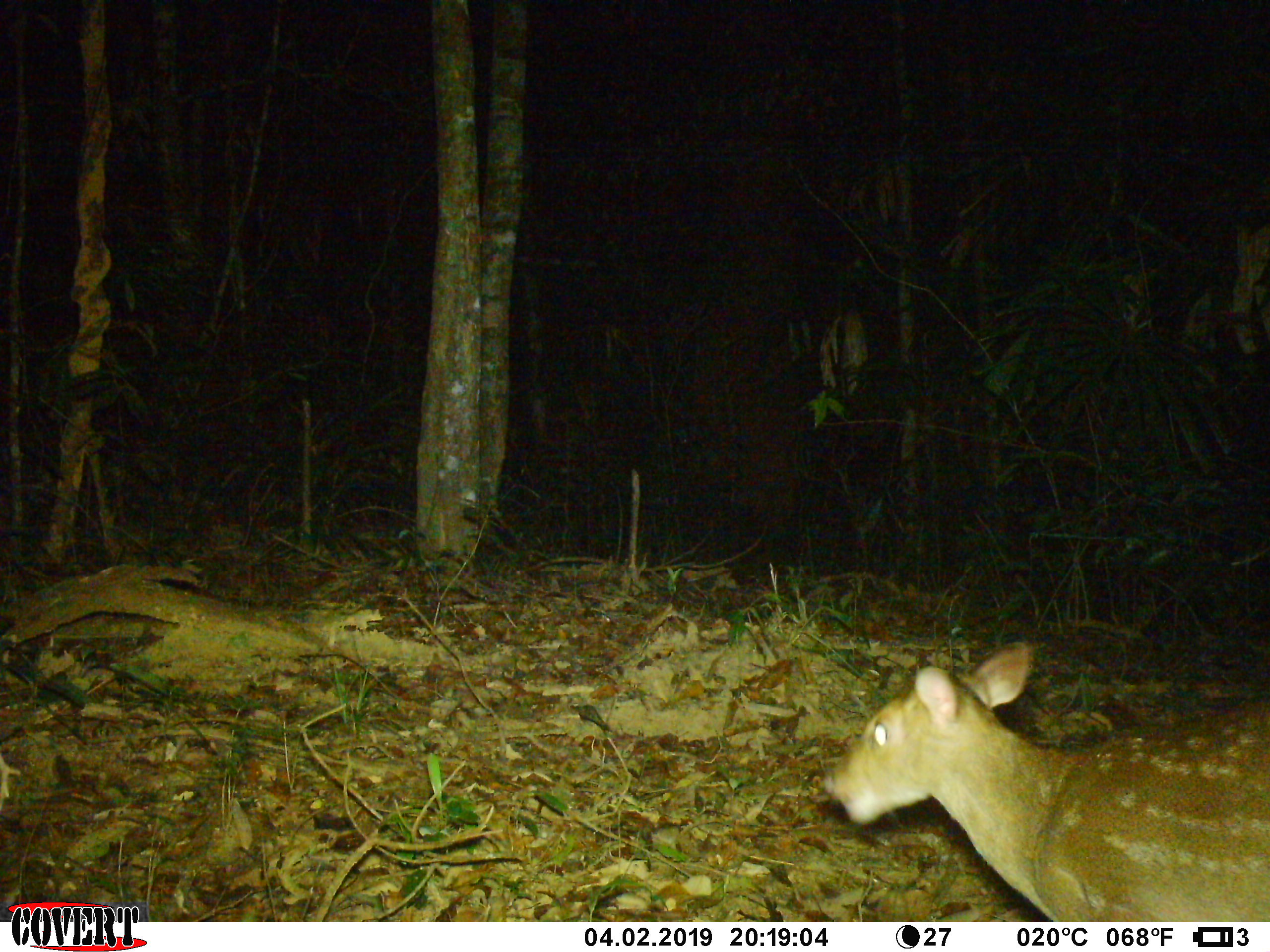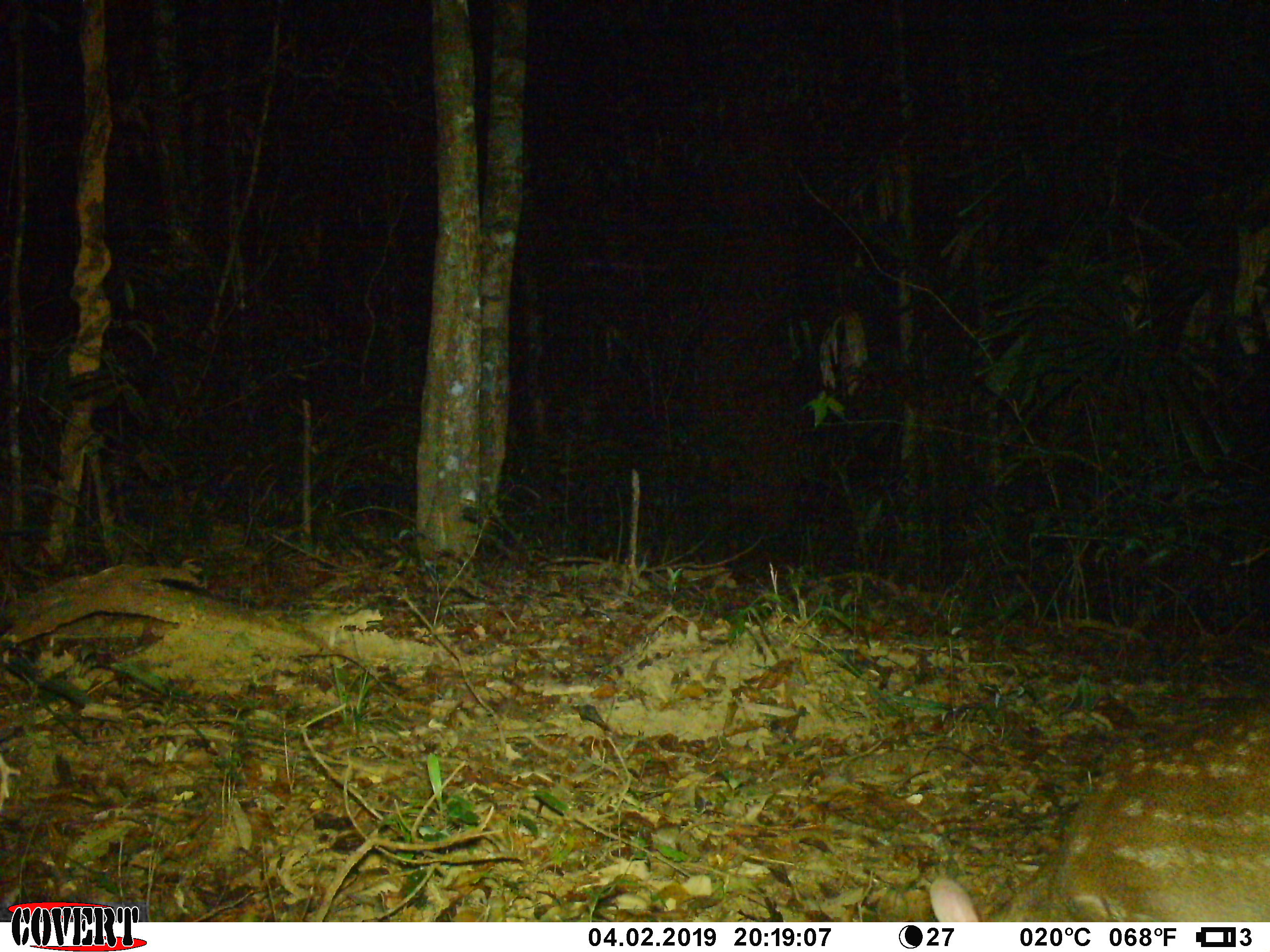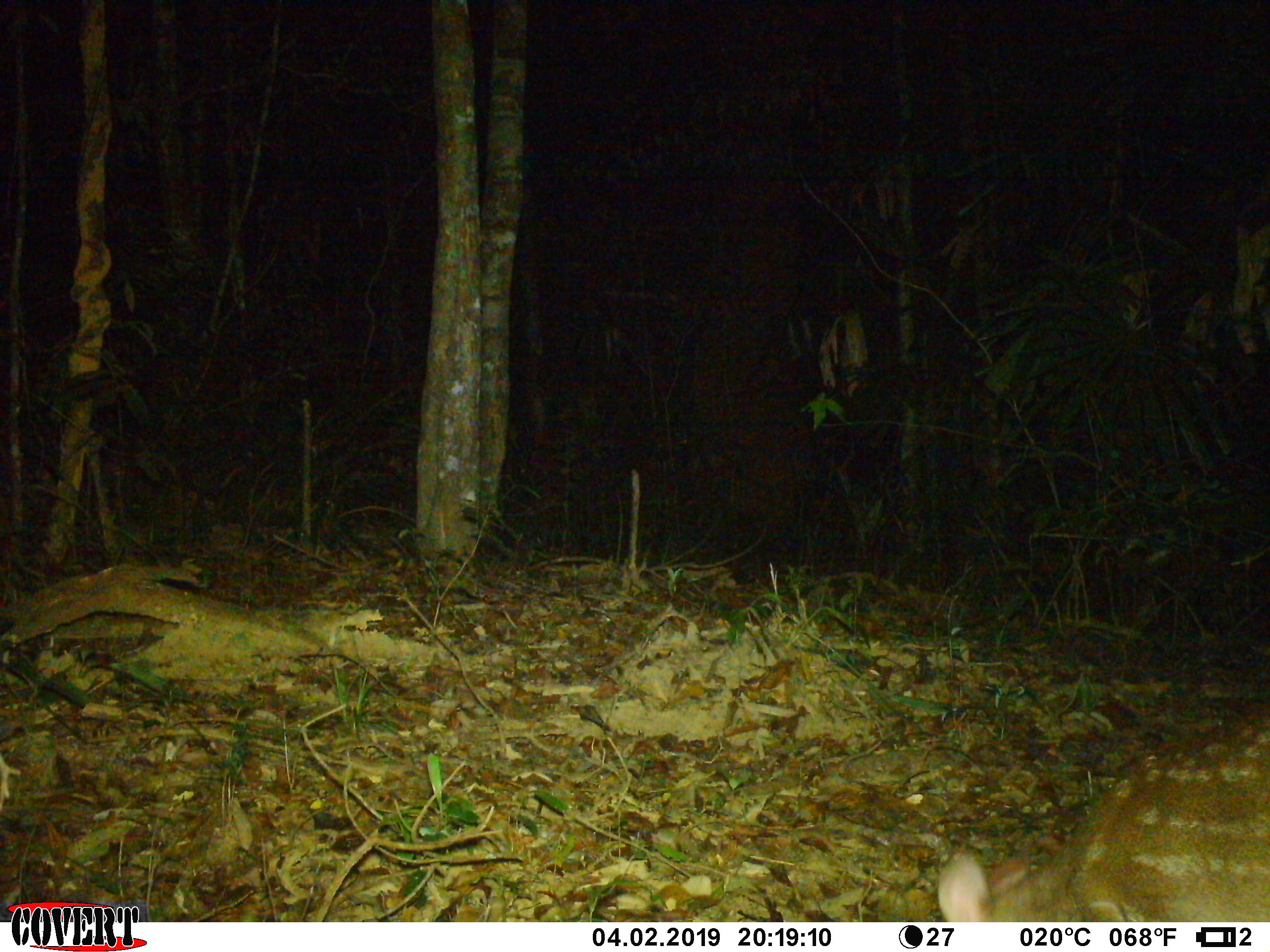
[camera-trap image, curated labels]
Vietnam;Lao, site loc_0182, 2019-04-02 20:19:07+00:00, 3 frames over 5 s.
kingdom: Animalia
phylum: Chordata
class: Mammalia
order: Artiodactyla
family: Cervidae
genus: Muntiacus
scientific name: Muntiacus vuquangensis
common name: large-antlered muntjac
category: large antlered muntjac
Large antlered muntjac (large-antlered muntjac) (Muntiacus vuquangensis). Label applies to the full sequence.